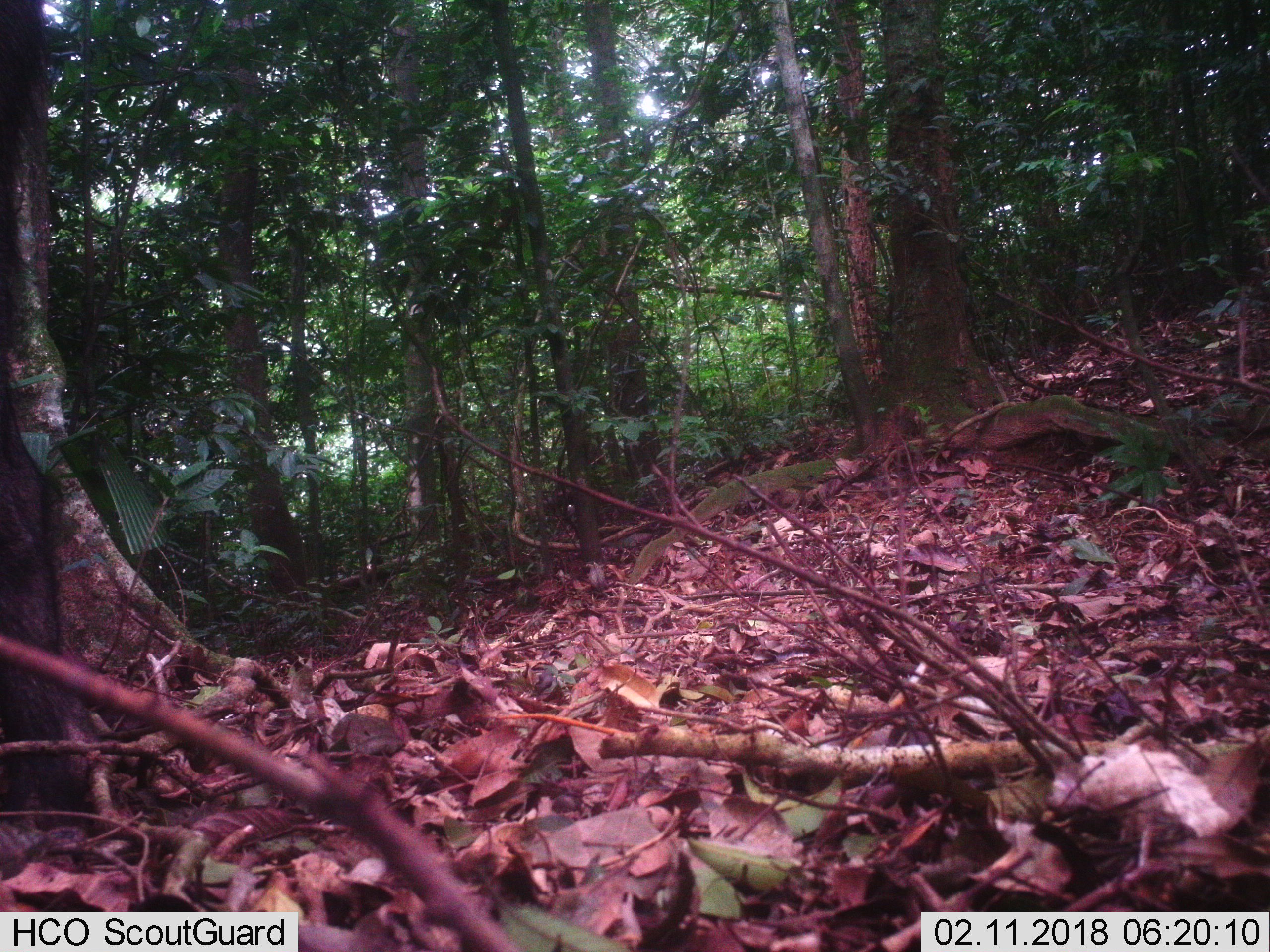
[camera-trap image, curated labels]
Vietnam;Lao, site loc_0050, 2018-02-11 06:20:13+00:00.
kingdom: Animalia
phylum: Chordata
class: Mammalia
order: Artiodactyla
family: Suidae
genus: Sus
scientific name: Sus scrofa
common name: eurasian wild pig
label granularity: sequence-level